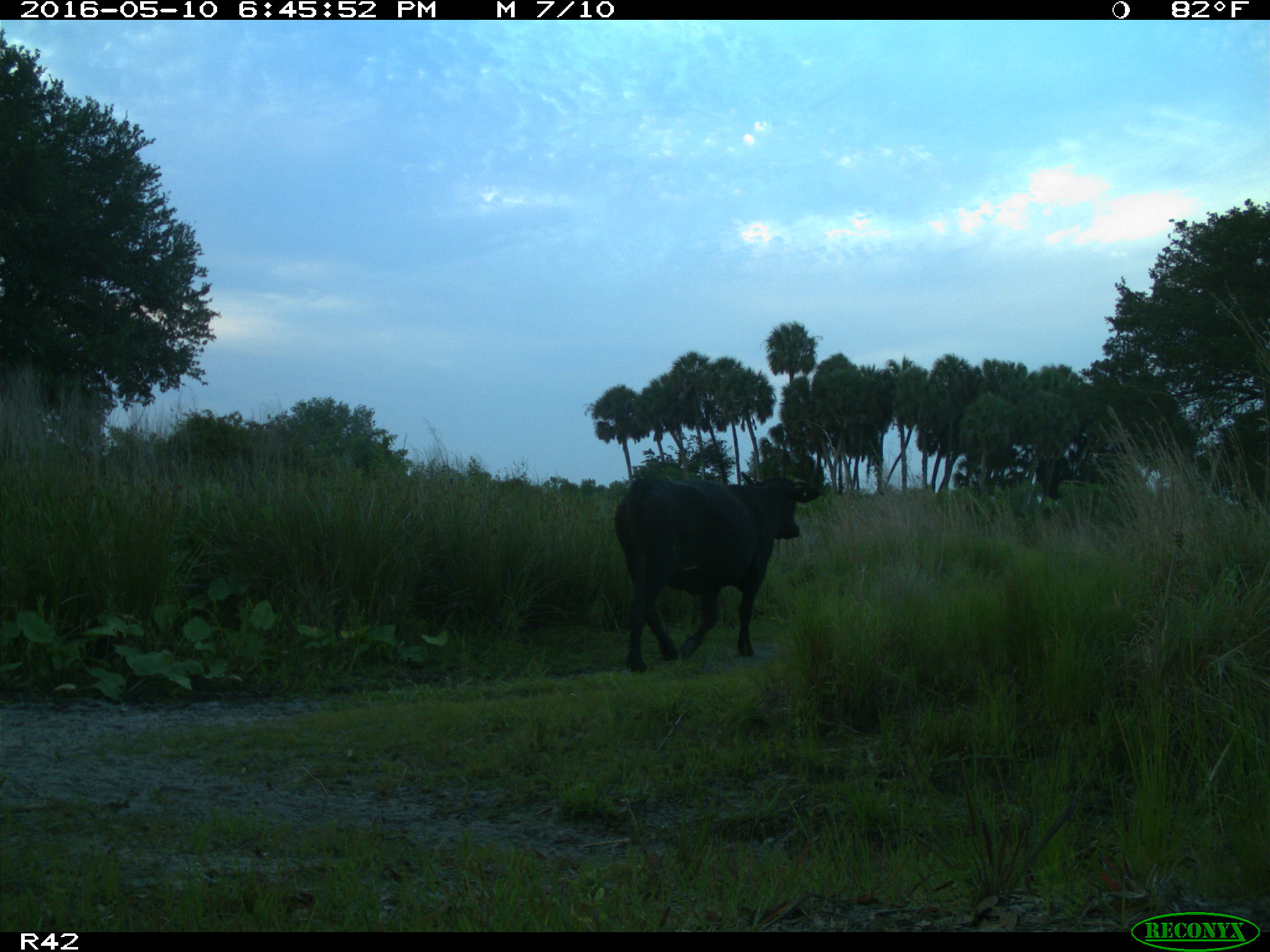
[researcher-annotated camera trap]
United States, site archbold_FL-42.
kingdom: Animalia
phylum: Chordata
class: Mammalia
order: Artiodactyla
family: Bovidae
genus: Bos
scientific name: Bos taurus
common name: domestic cow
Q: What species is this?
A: Bos taurus (domestic cow).